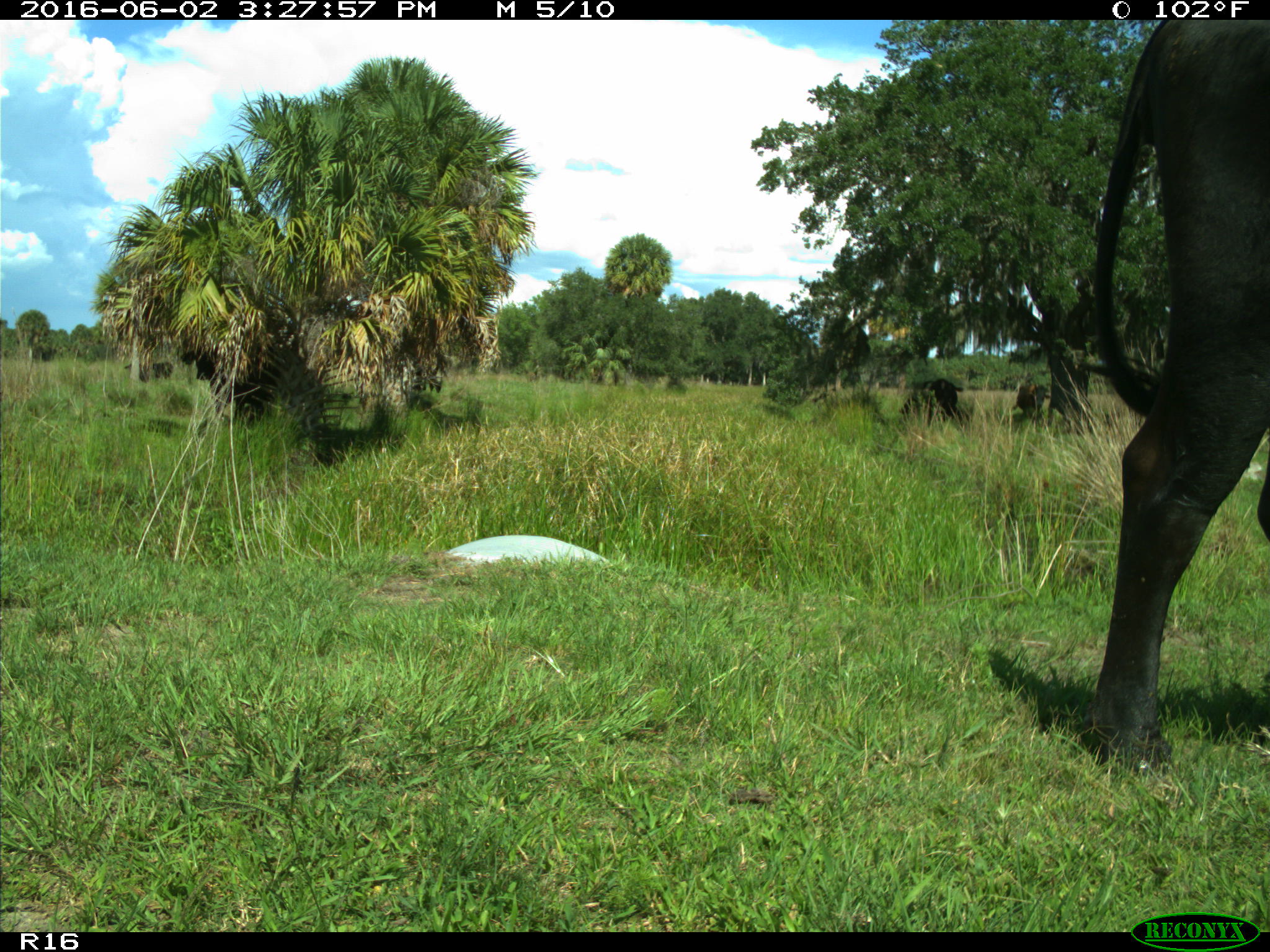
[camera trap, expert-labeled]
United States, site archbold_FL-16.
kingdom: Animalia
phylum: Chordata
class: Mammalia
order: Artiodactyla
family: Bovidae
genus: Bos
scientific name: Bos taurus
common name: domestic cow